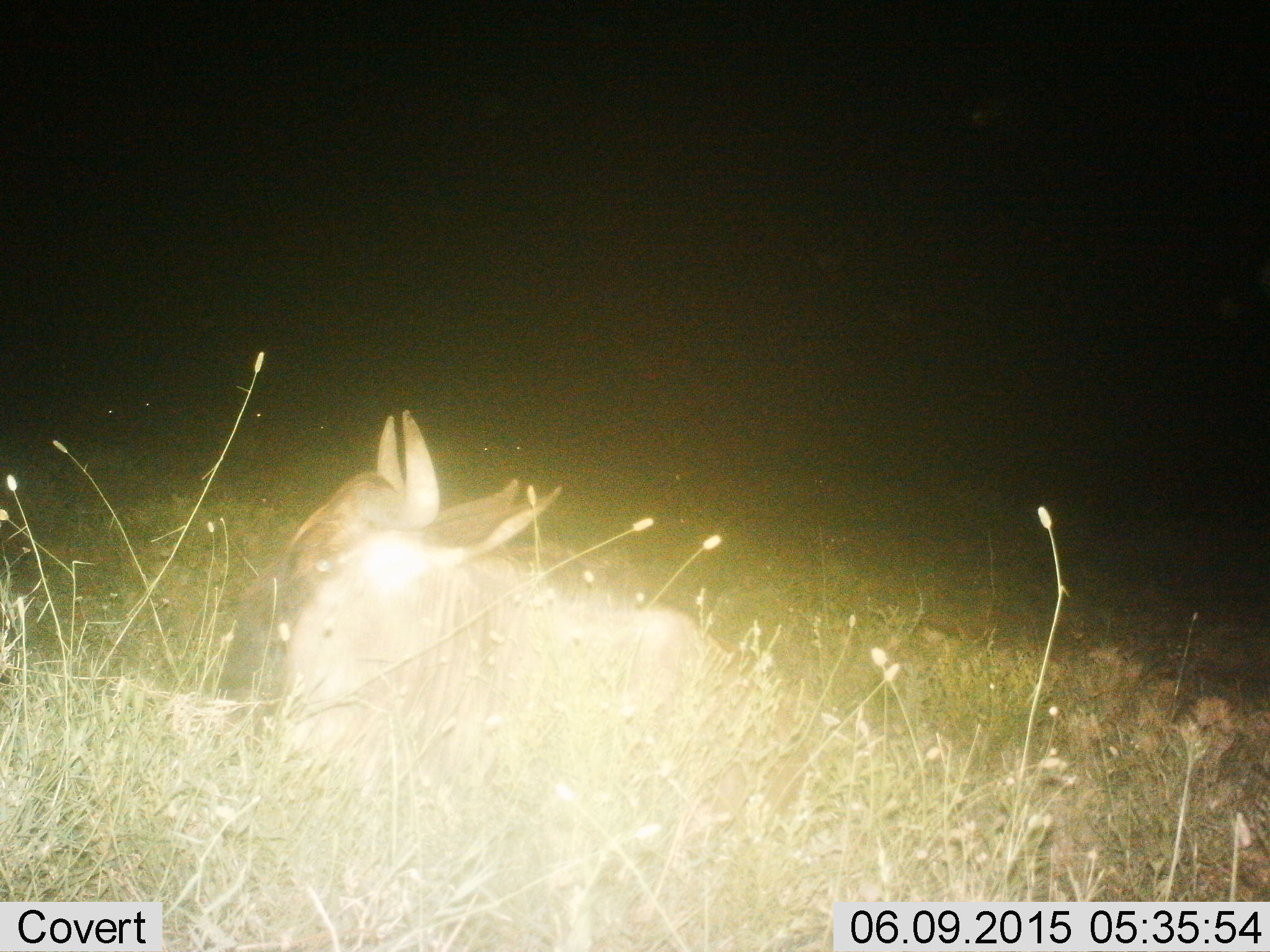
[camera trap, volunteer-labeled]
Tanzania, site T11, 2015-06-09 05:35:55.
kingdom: Animalia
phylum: Chordata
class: Mammalia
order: Artiodactyla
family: Bovidae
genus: Connochaetes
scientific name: Connochaetes taurinus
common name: blue wildebeest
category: wildebeest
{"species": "wildebeest (blue wildebeest) (Connochaetes taurinus)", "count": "1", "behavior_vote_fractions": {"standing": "0%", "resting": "100%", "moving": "0%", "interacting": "0%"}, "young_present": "10%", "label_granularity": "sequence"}